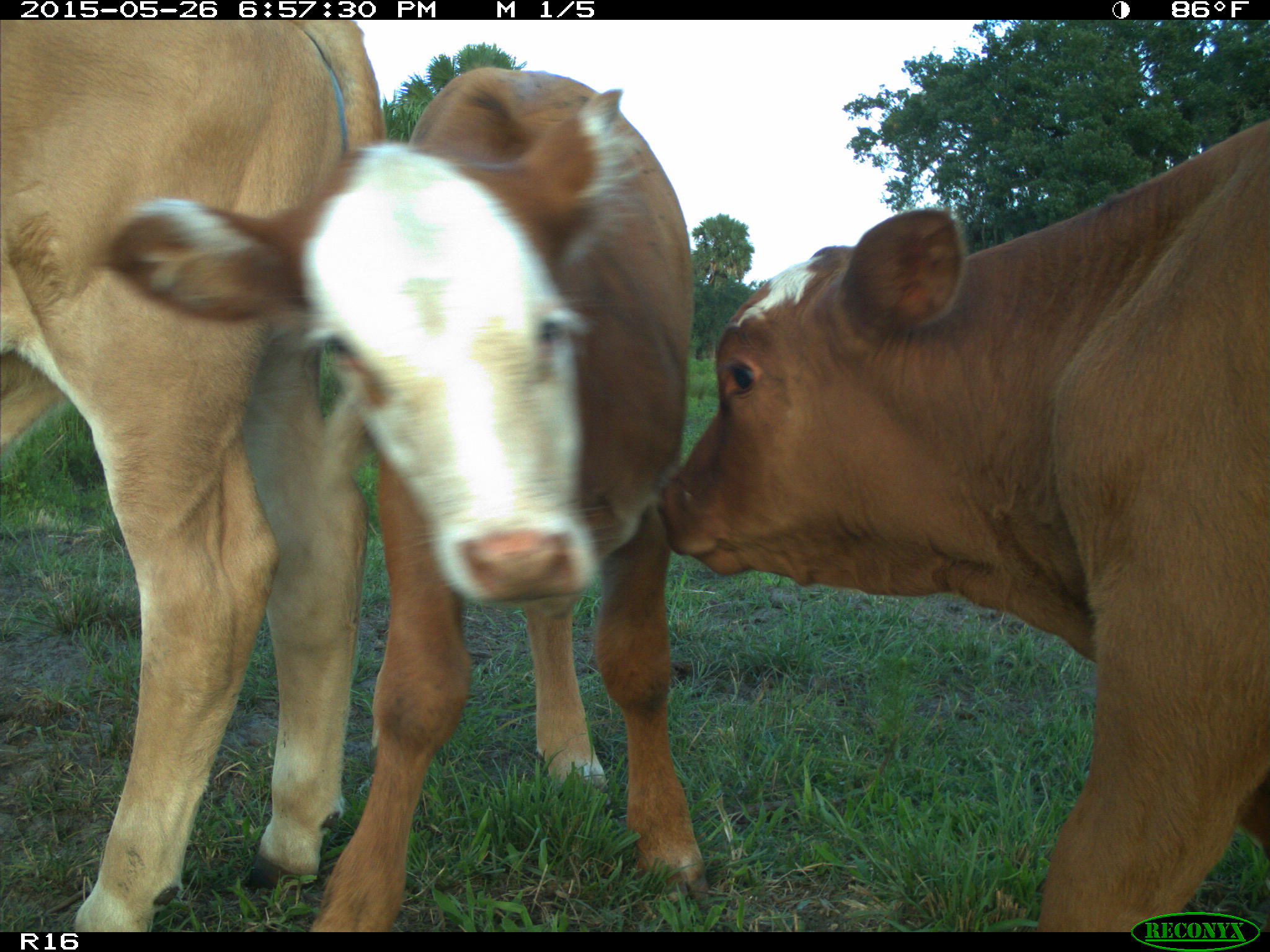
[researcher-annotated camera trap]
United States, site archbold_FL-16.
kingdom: Animalia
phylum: Chordata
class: Mammalia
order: Artiodactyla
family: Bovidae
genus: Bos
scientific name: Bos taurus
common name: domestic cow